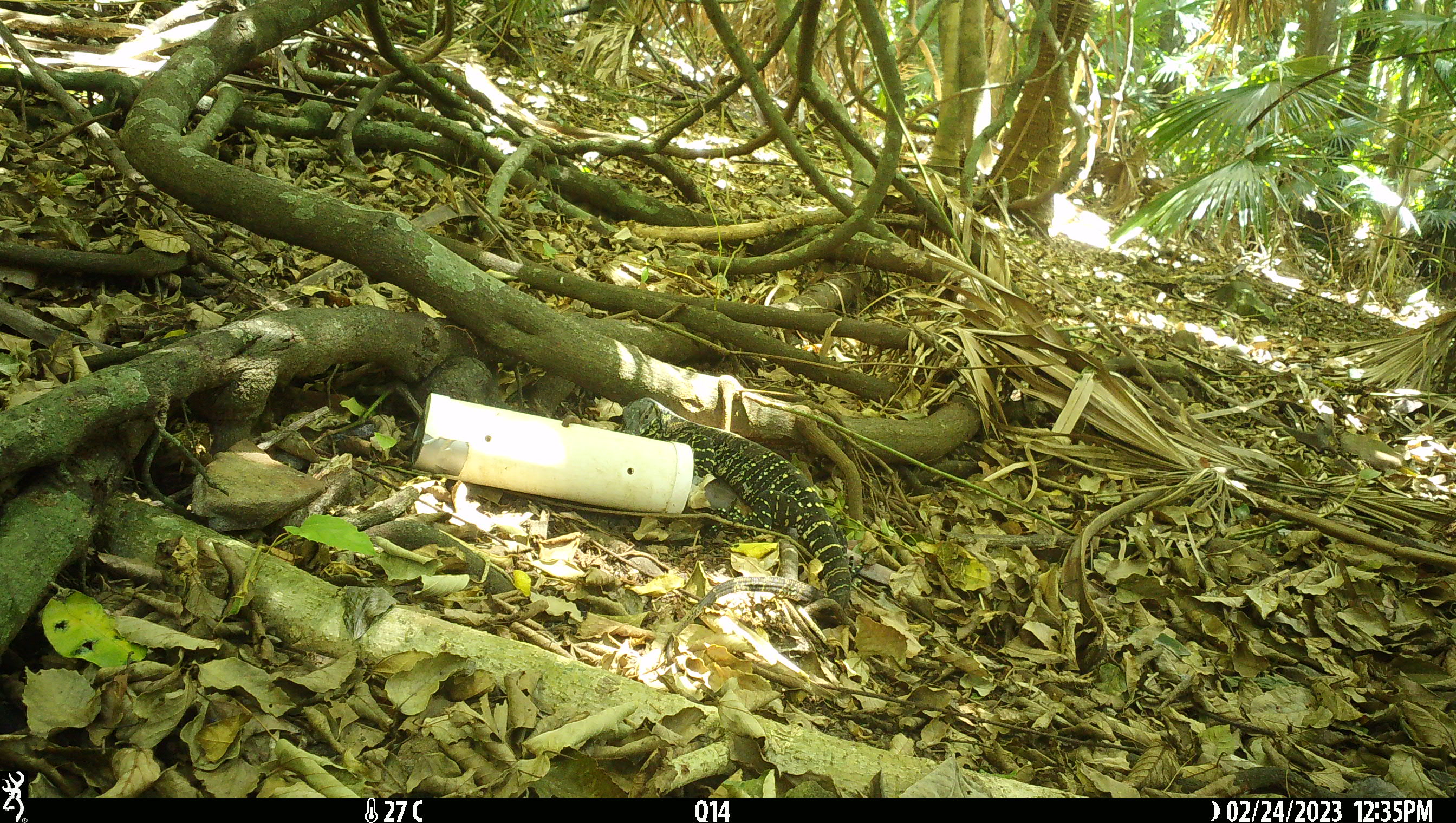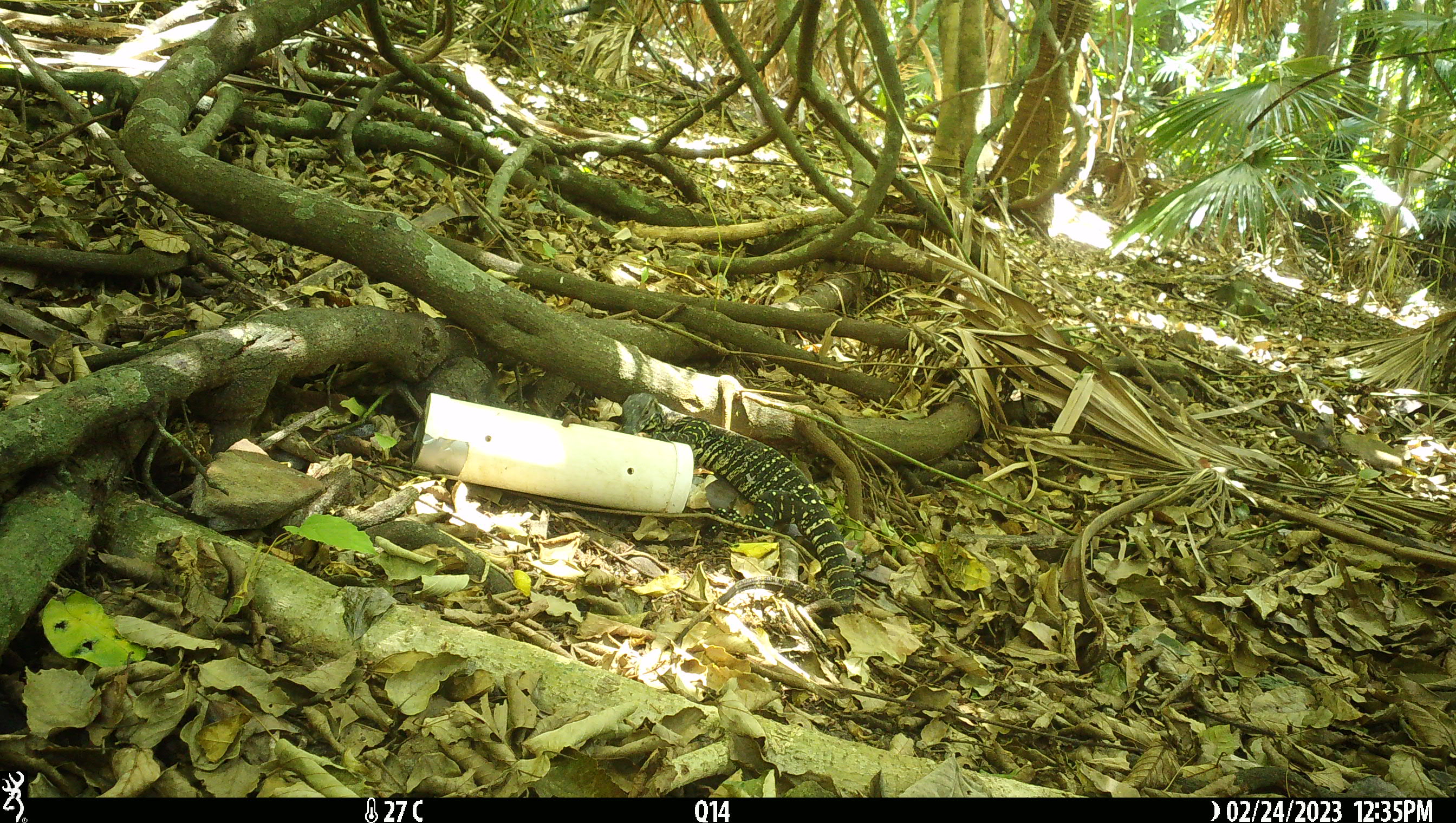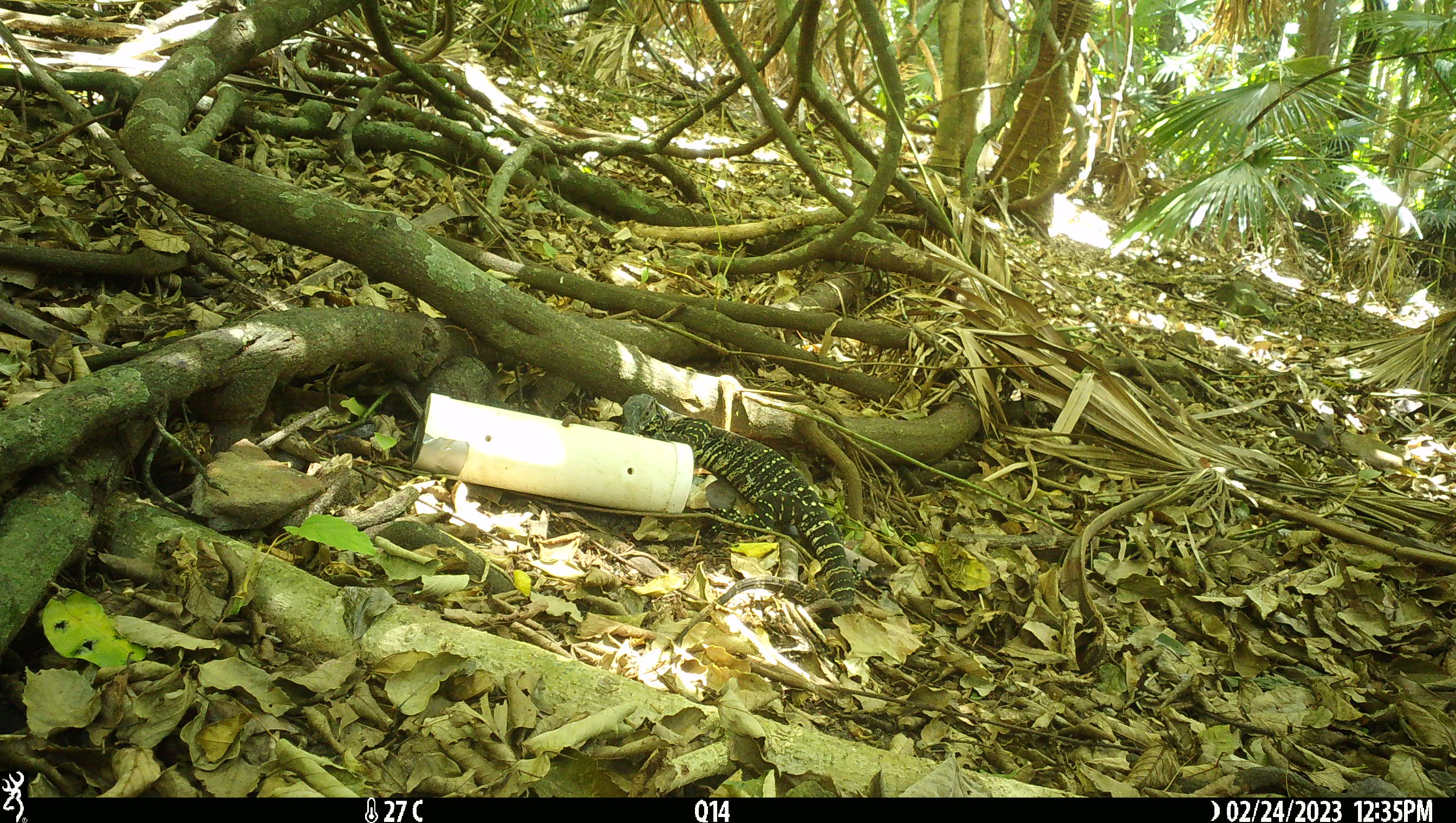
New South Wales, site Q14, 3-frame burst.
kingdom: Animalia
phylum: Chordata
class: Reptilia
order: Squamata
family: Varanidae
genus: Varanus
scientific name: Varanus varius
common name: lace monitor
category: goanna